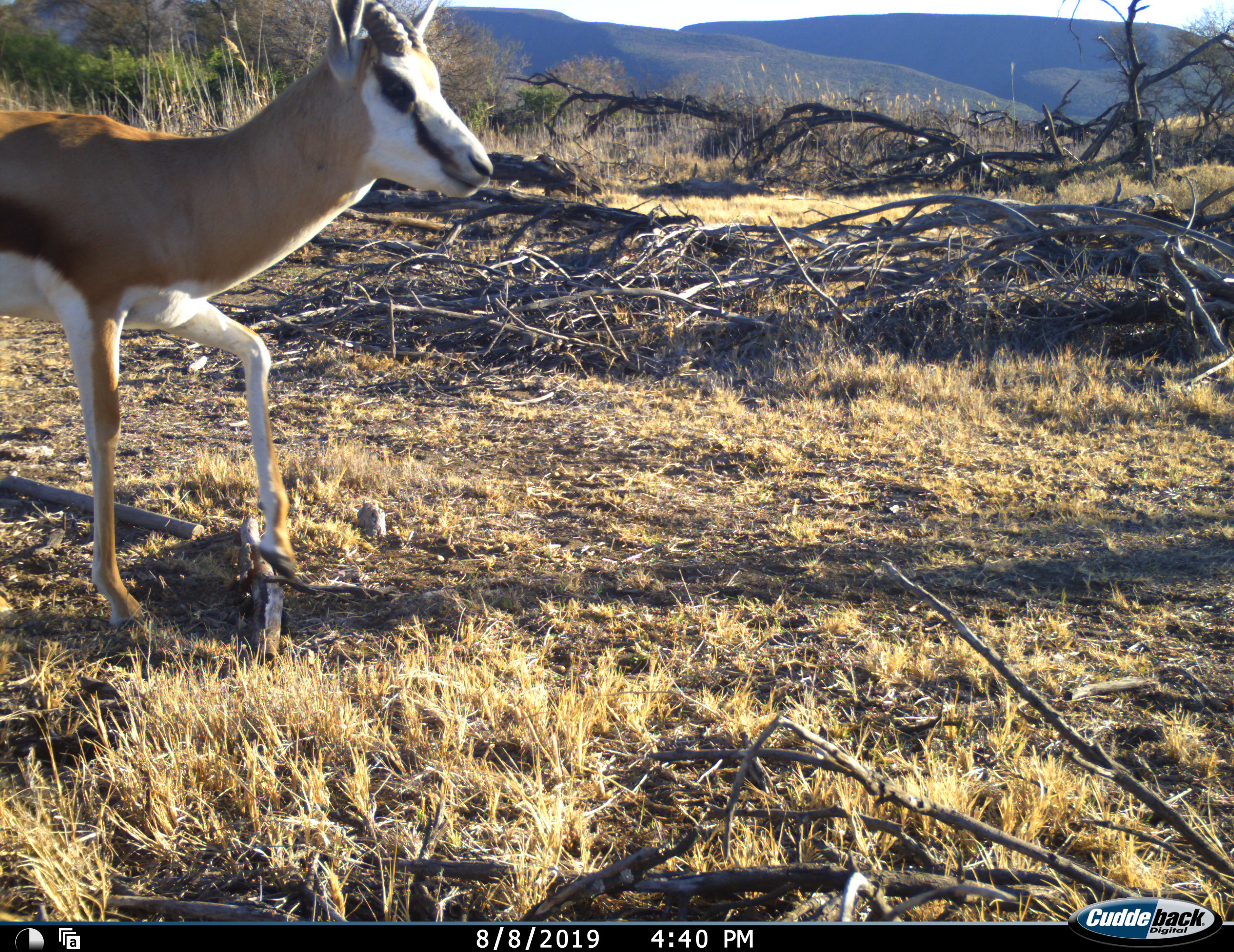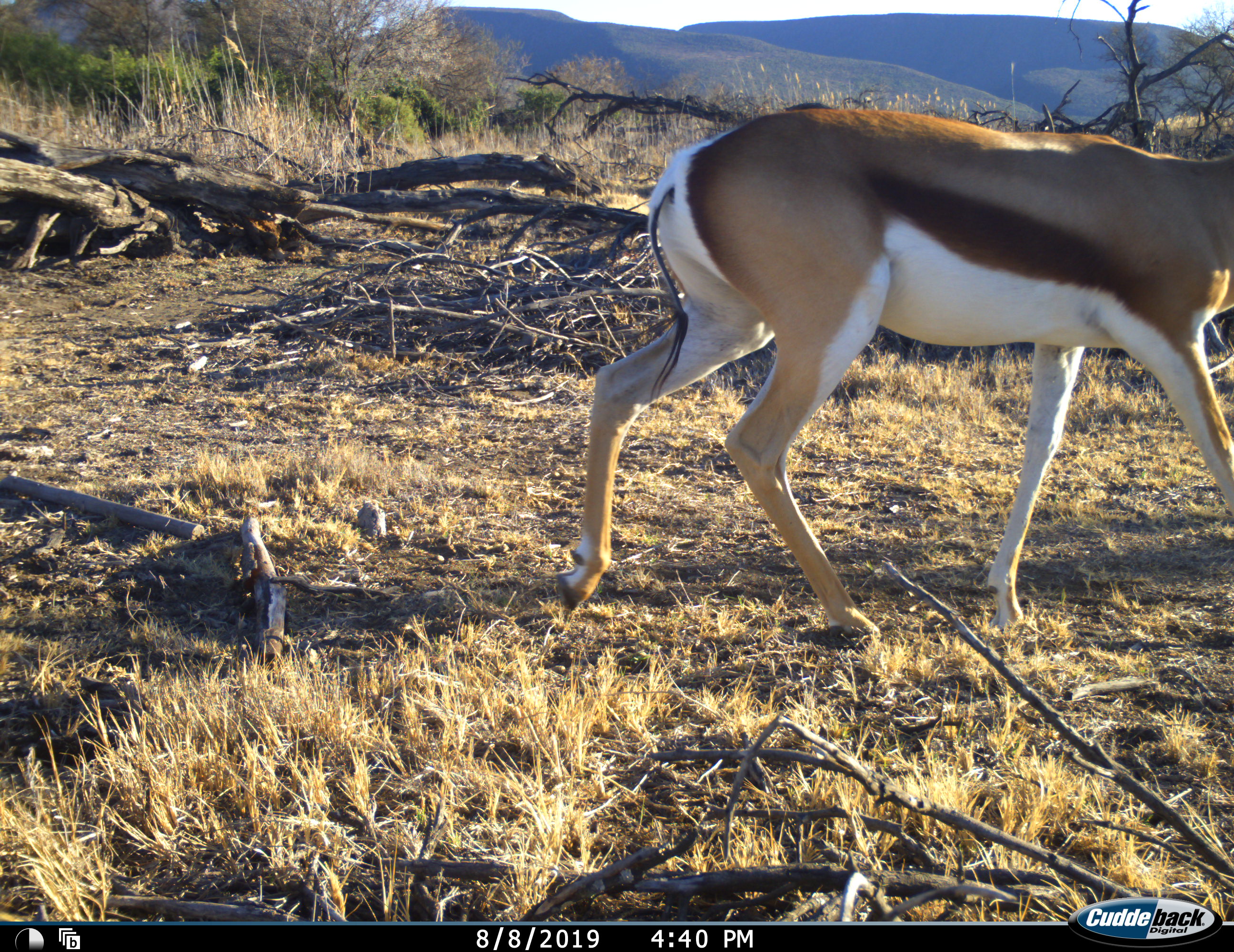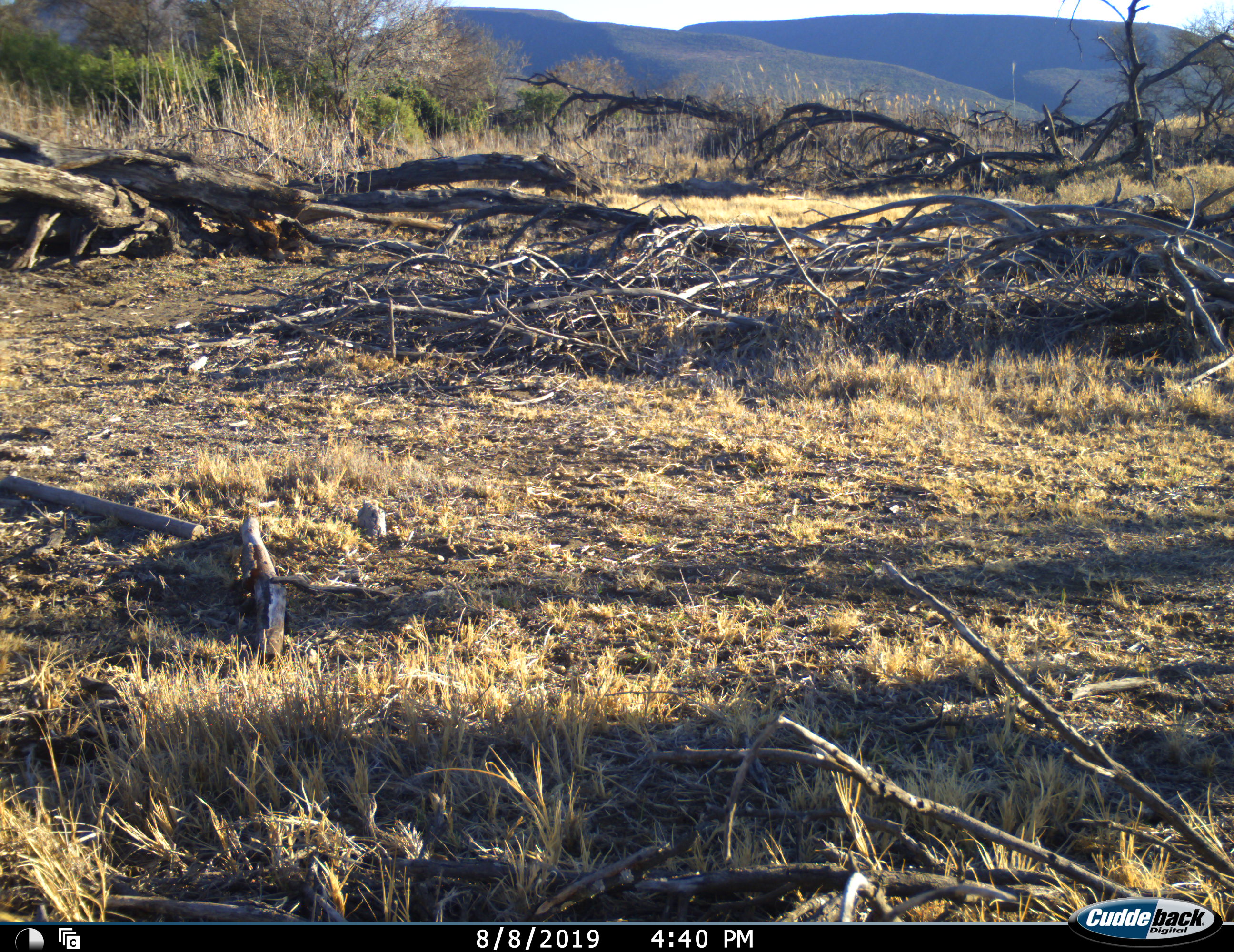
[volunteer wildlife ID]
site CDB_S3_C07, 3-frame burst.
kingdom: Animalia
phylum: Chordata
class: Mammalia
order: Artiodactyla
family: Bovidae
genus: Antidorcas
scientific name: Antidorcas marsupialis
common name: springbok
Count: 1.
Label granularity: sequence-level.